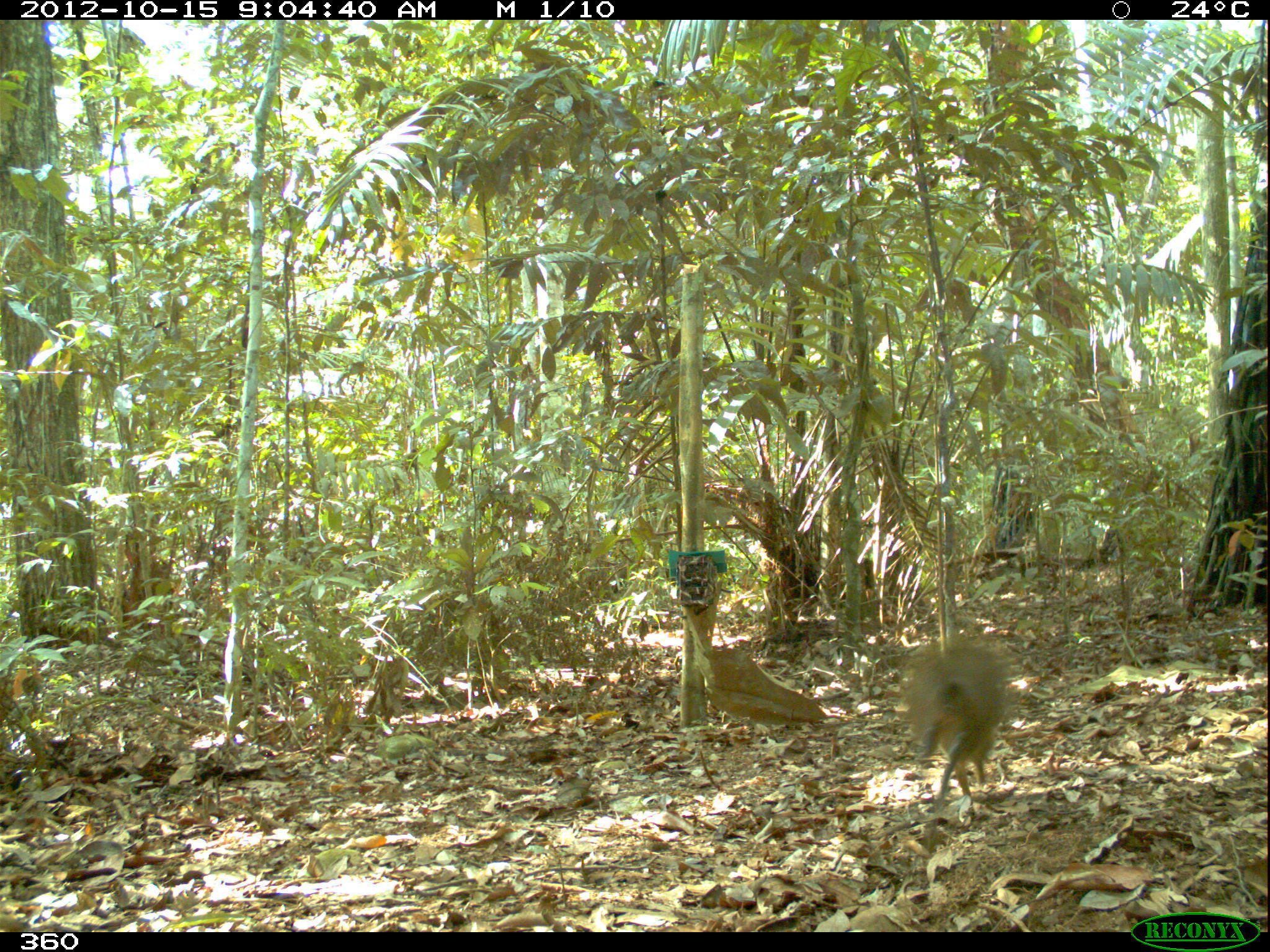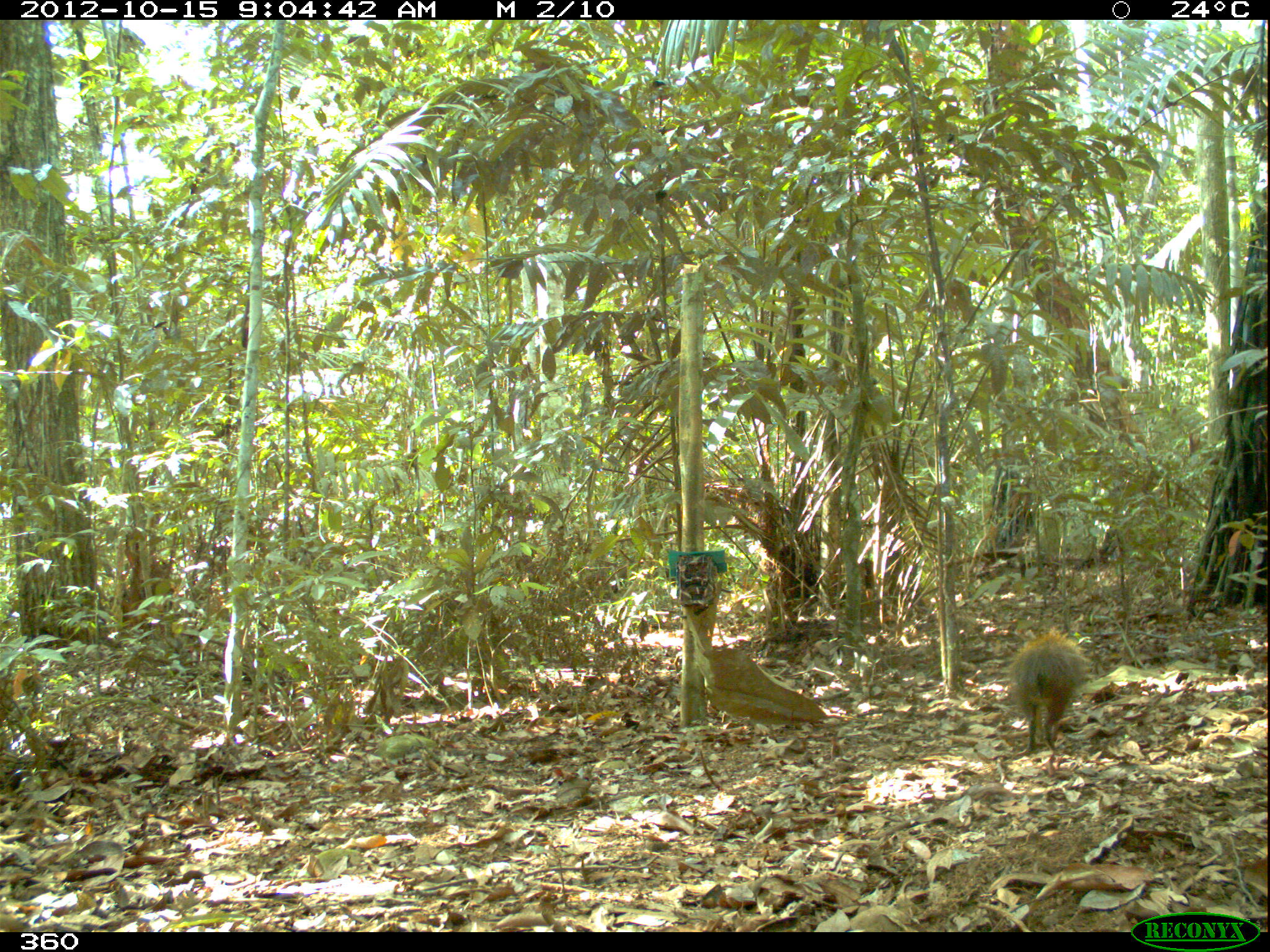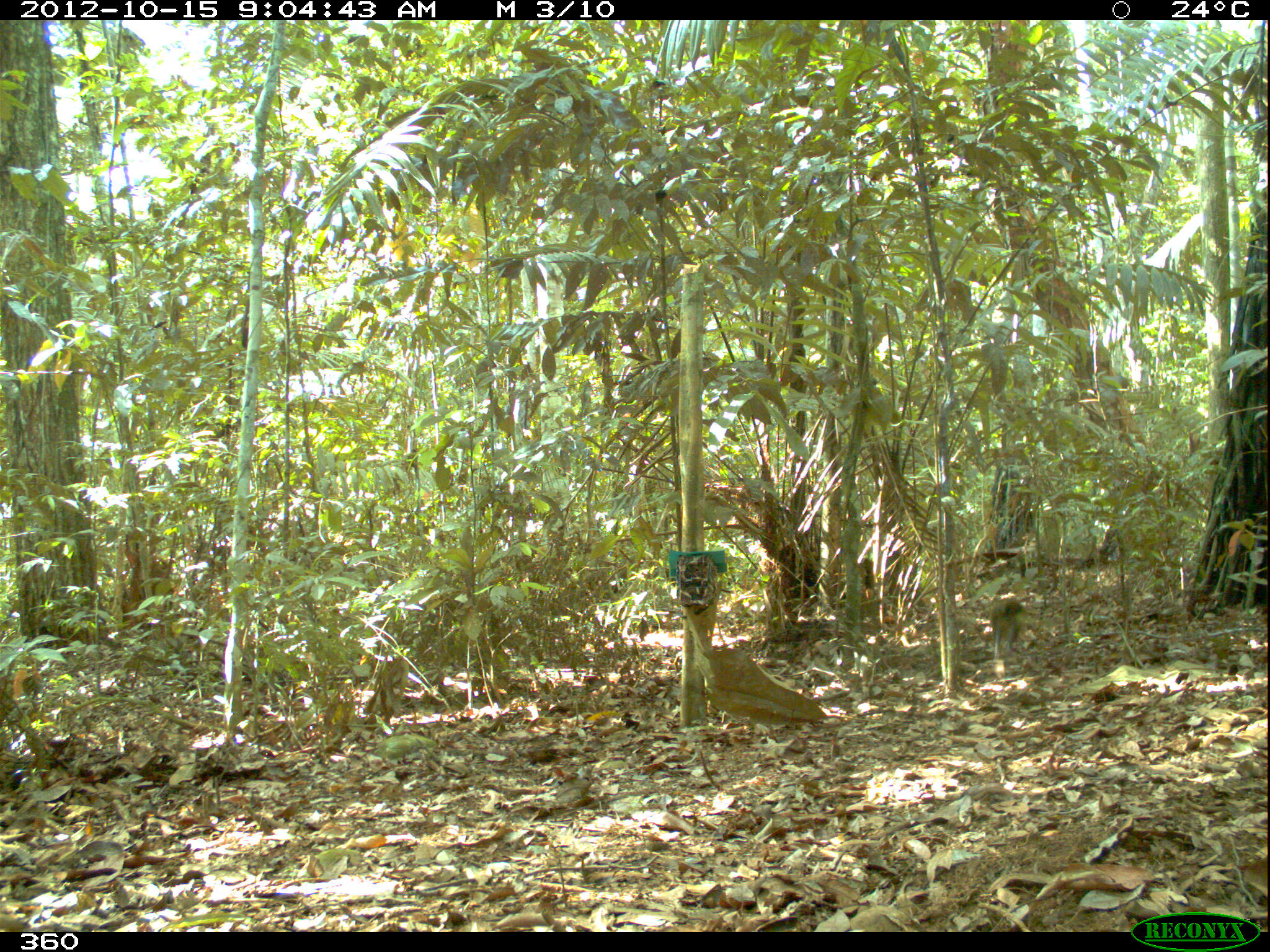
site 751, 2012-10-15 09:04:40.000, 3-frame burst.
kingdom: Animalia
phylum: Chordata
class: Mammalia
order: Rodentia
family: Dasyproctidae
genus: Dasyprocta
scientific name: Dasyprocta punctata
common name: central american agouti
Dasyprocta punctata (central american agouti).